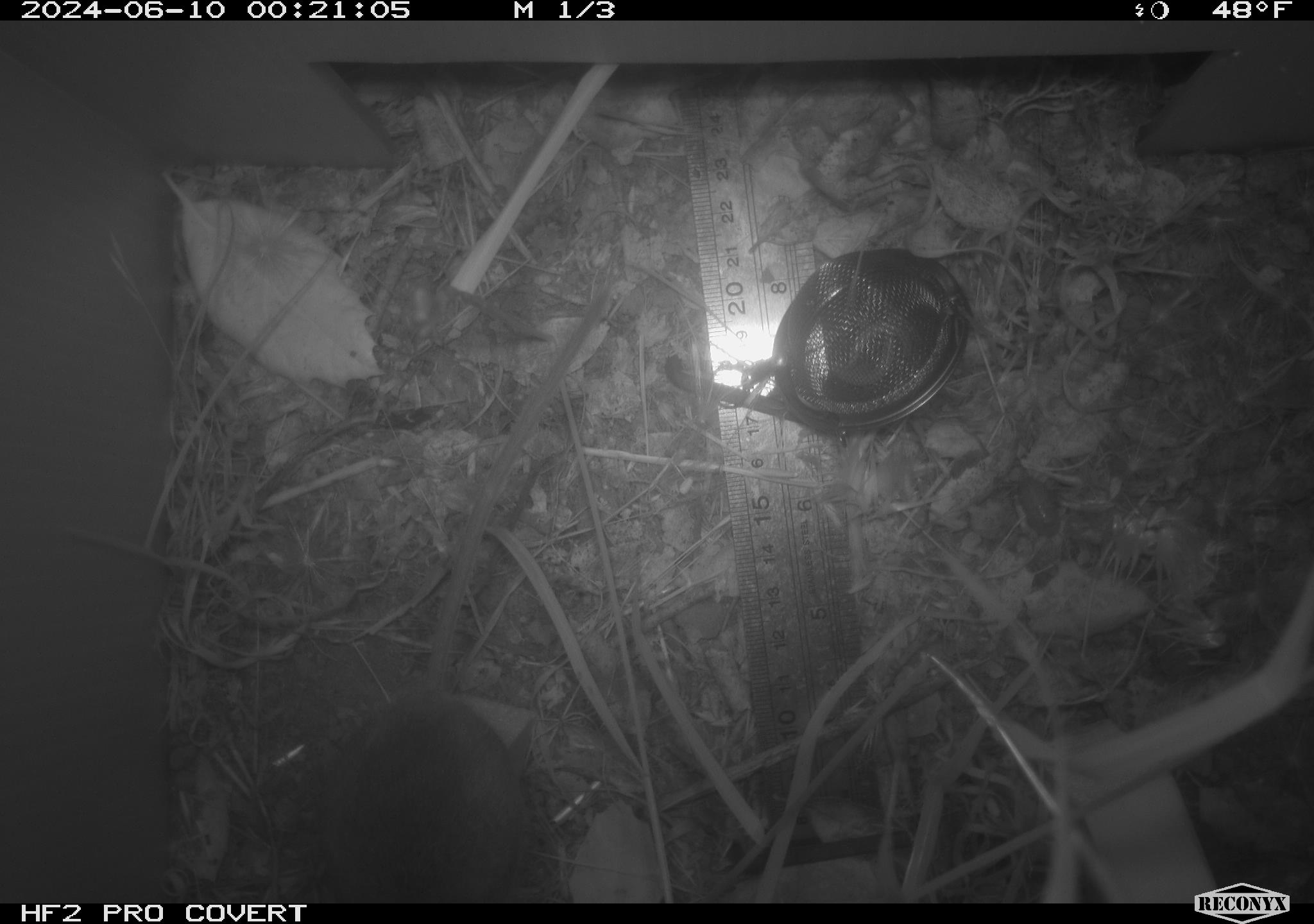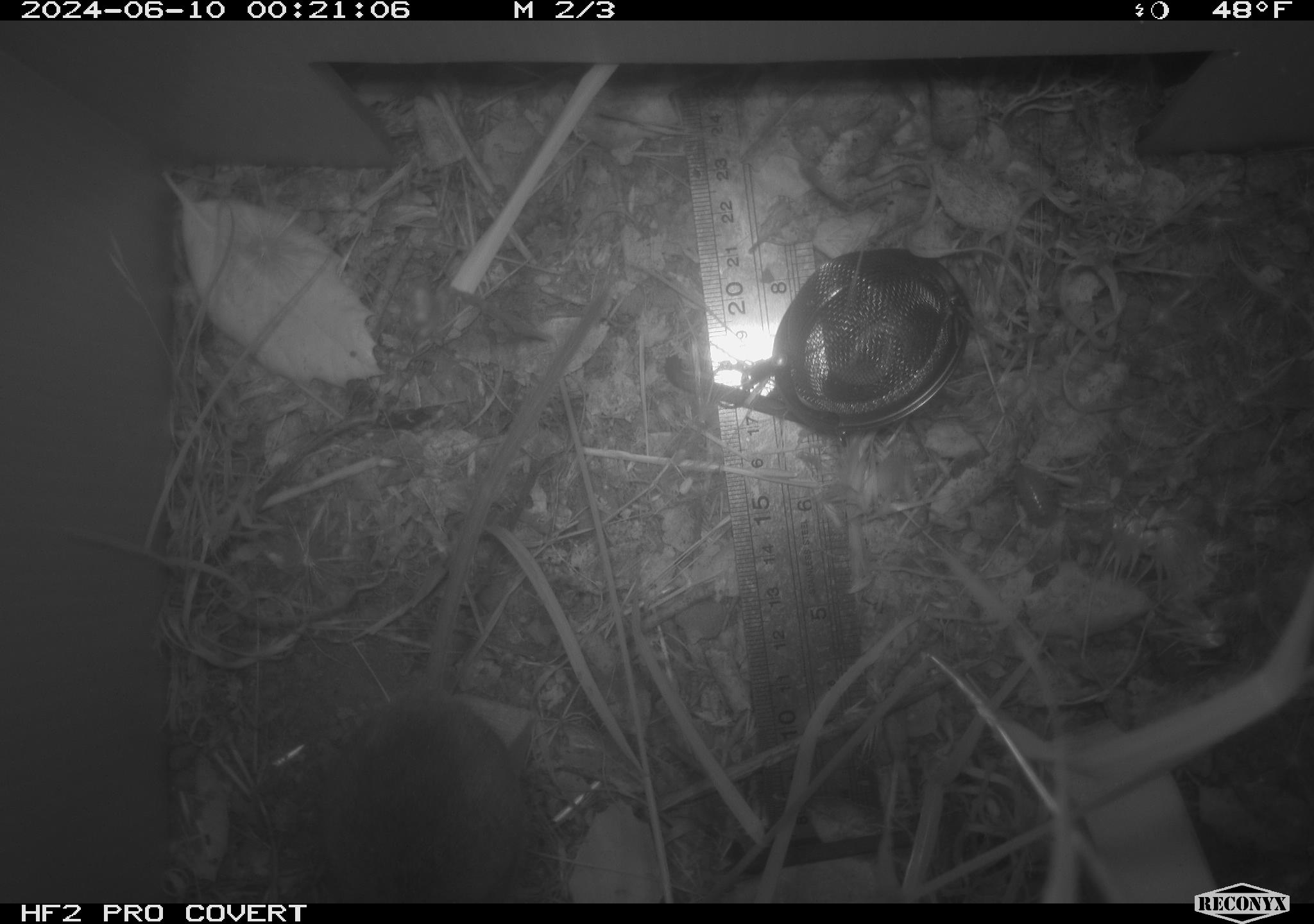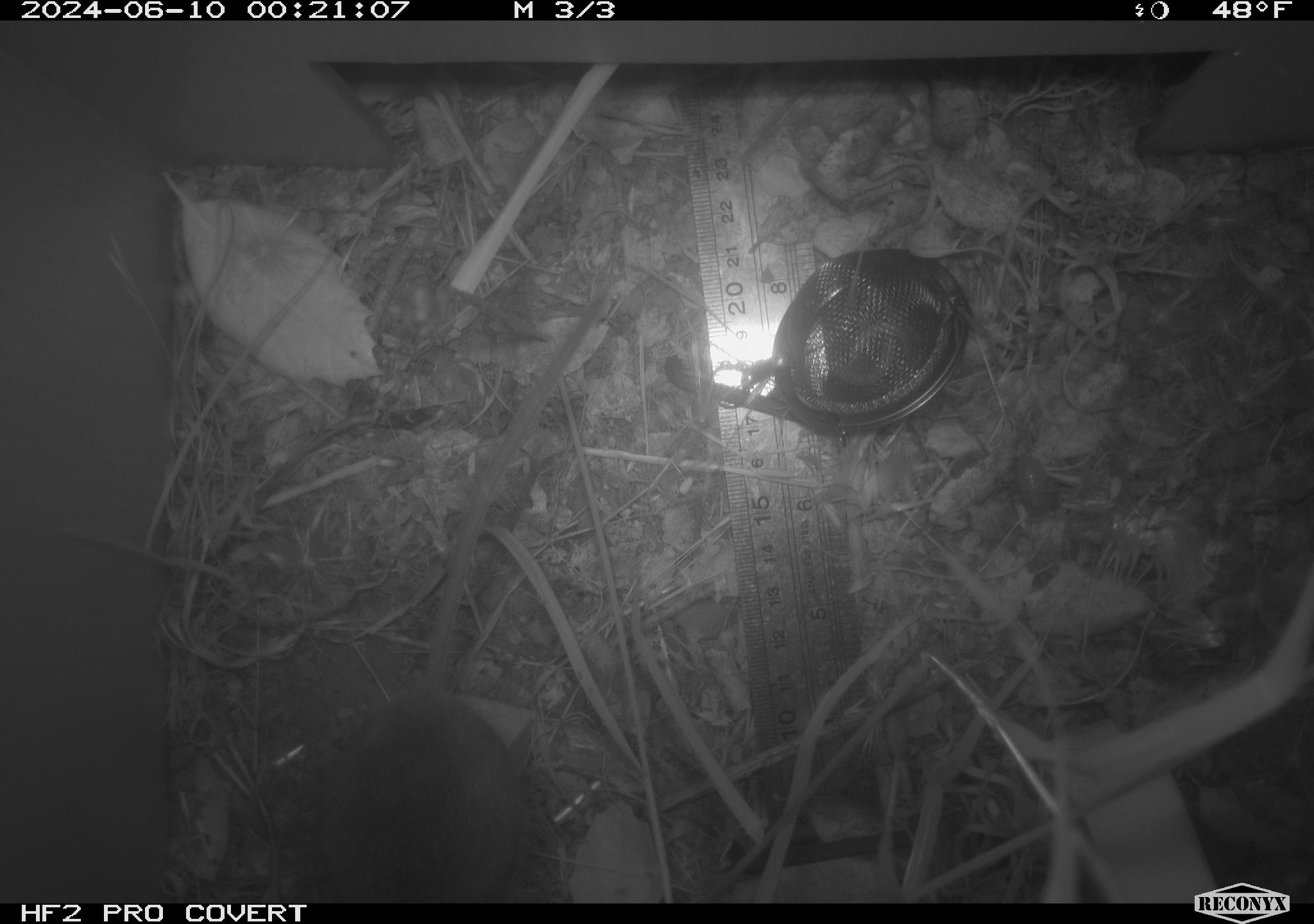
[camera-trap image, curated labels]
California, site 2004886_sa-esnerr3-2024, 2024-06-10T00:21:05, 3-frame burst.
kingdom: Animalia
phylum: Chordata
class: Mammalia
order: Rodentia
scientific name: Rodentia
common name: rodent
Rodent (Rodentia).